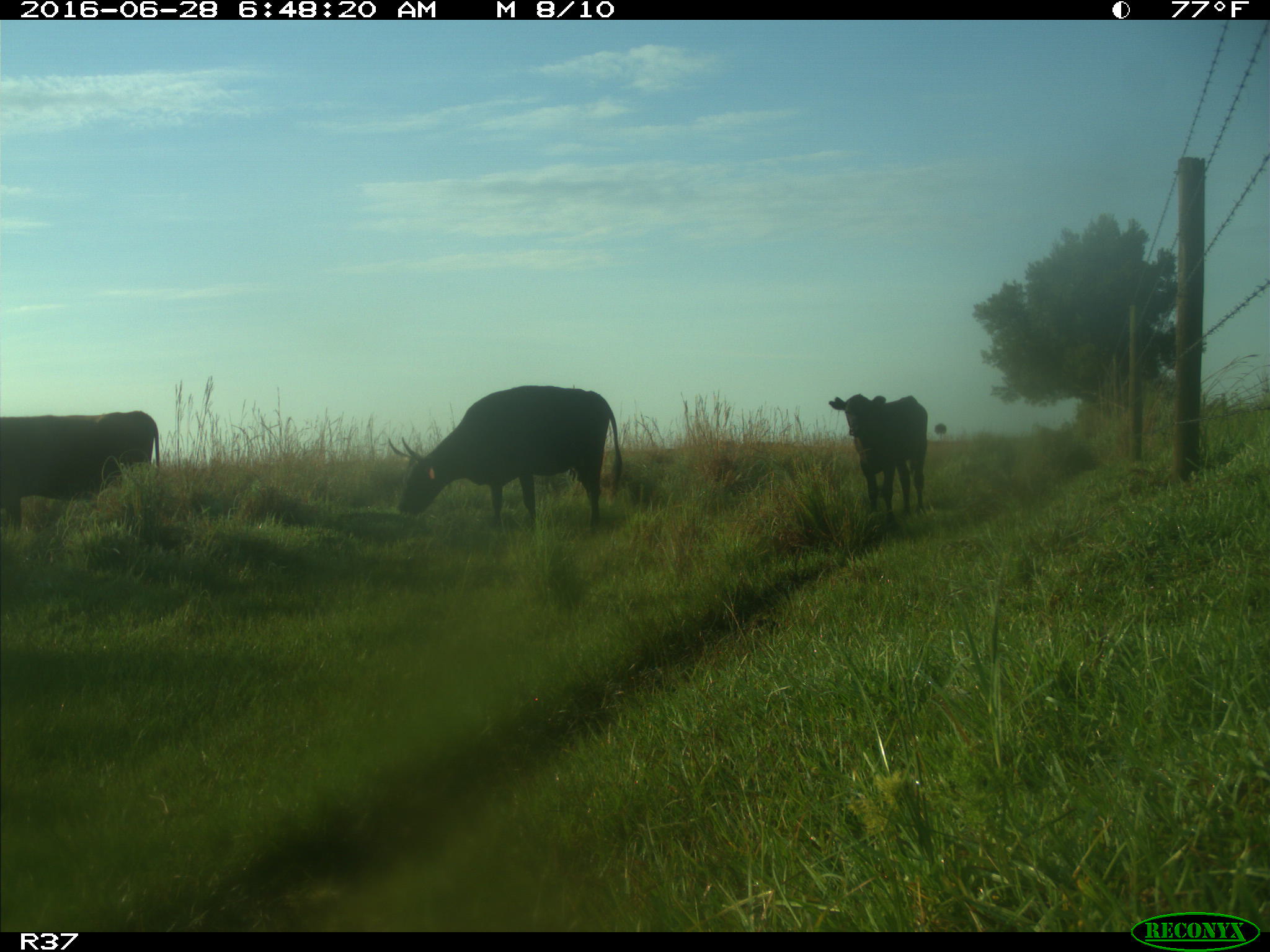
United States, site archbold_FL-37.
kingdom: Animalia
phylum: Chordata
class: Mammalia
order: Artiodactyla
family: Bovidae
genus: Bos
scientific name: Bos taurus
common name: domestic cow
Bos taurus (domestic cow).